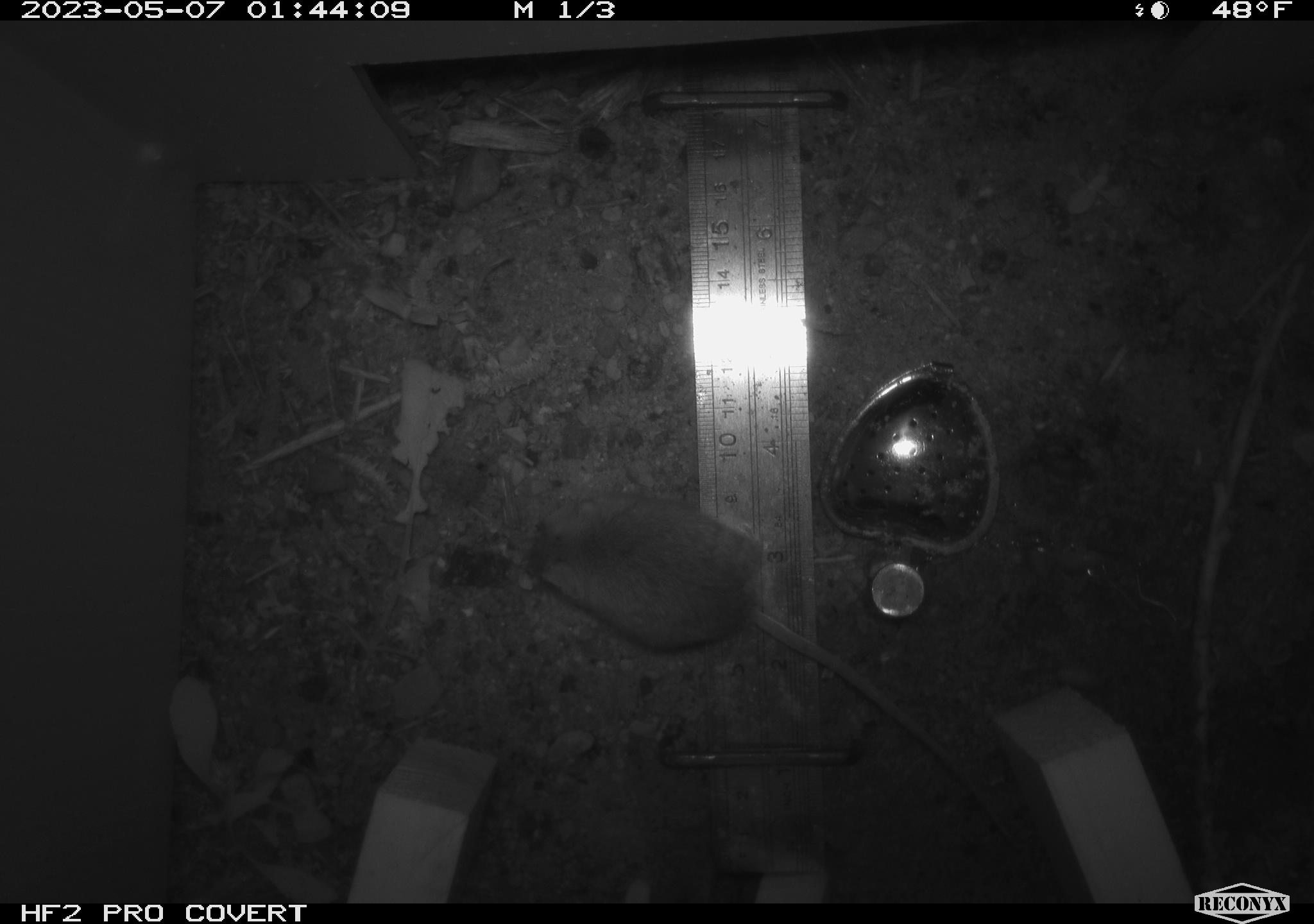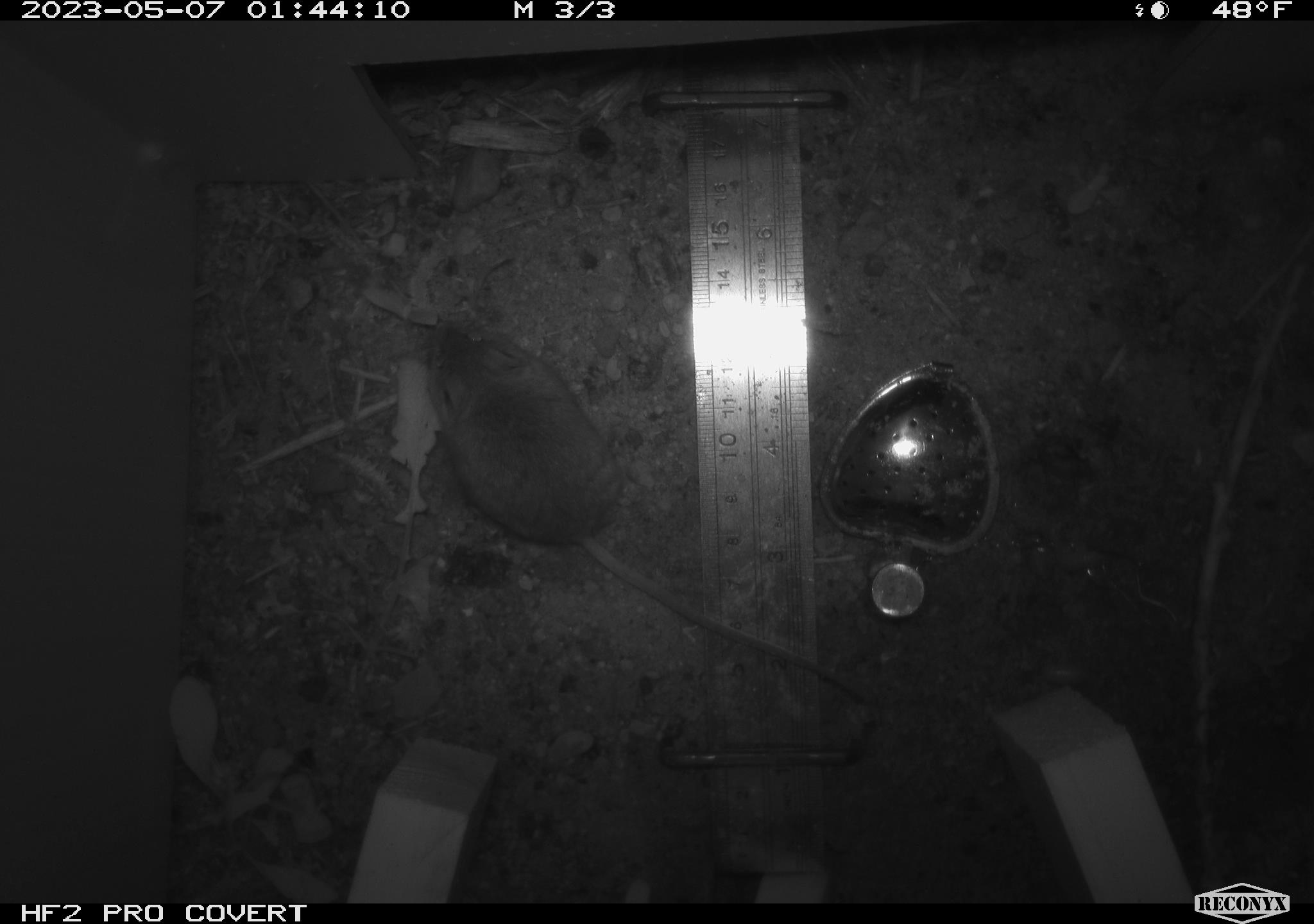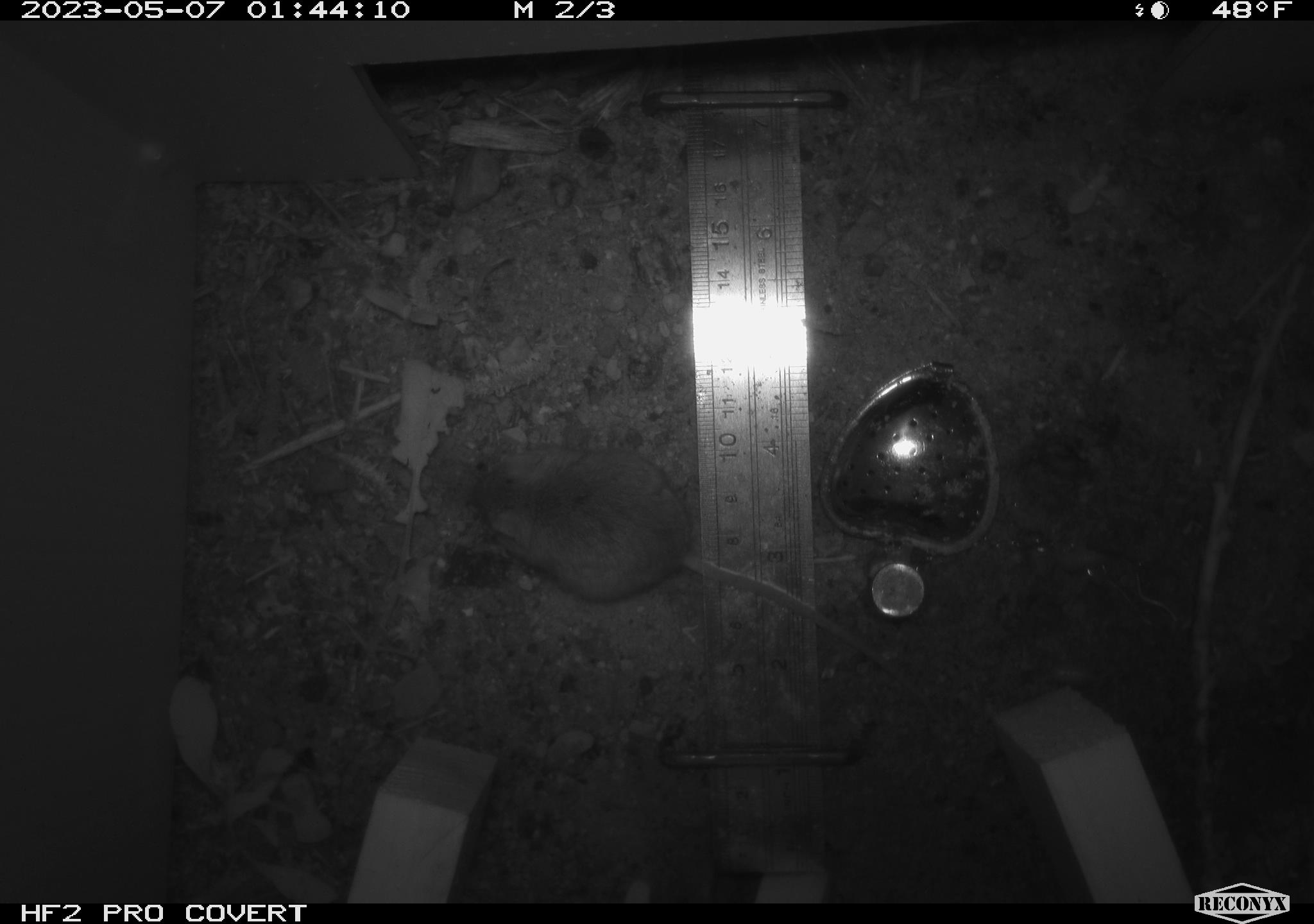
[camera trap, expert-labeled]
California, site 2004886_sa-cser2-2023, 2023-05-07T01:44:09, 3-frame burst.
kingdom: Animalia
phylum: Chordata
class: Mammalia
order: Rodentia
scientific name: Rodentia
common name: mouse species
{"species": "mouse species (Rodentia)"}